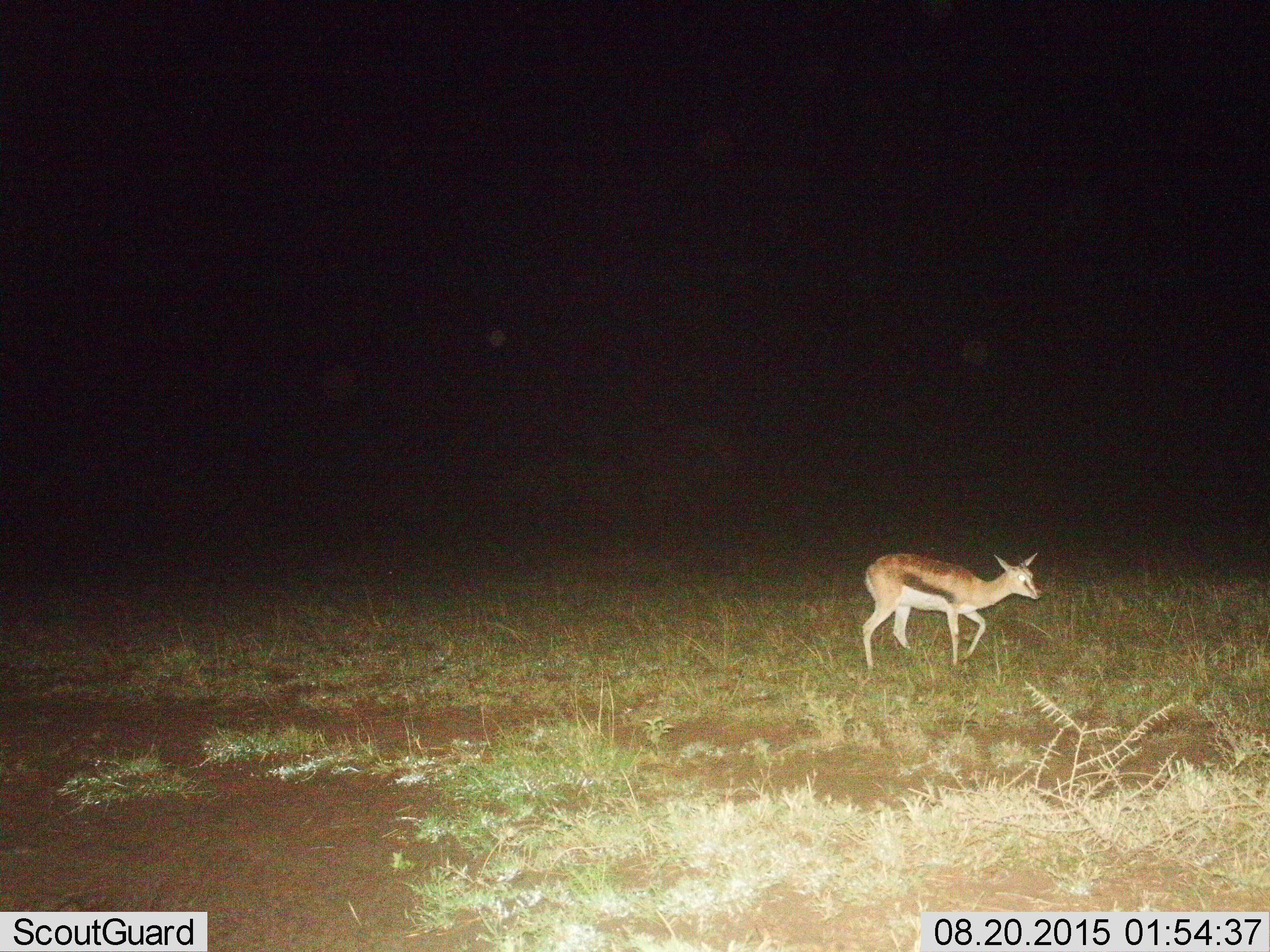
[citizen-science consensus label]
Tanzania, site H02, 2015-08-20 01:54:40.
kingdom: Animalia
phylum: Chordata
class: Mammalia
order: Artiodactyla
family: Bovidae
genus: Eudorcas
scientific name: Eudorcas thomsonii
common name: thomson's gazelle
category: gazellethomsons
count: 1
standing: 17%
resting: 0%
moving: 83%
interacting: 0%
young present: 17%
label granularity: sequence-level